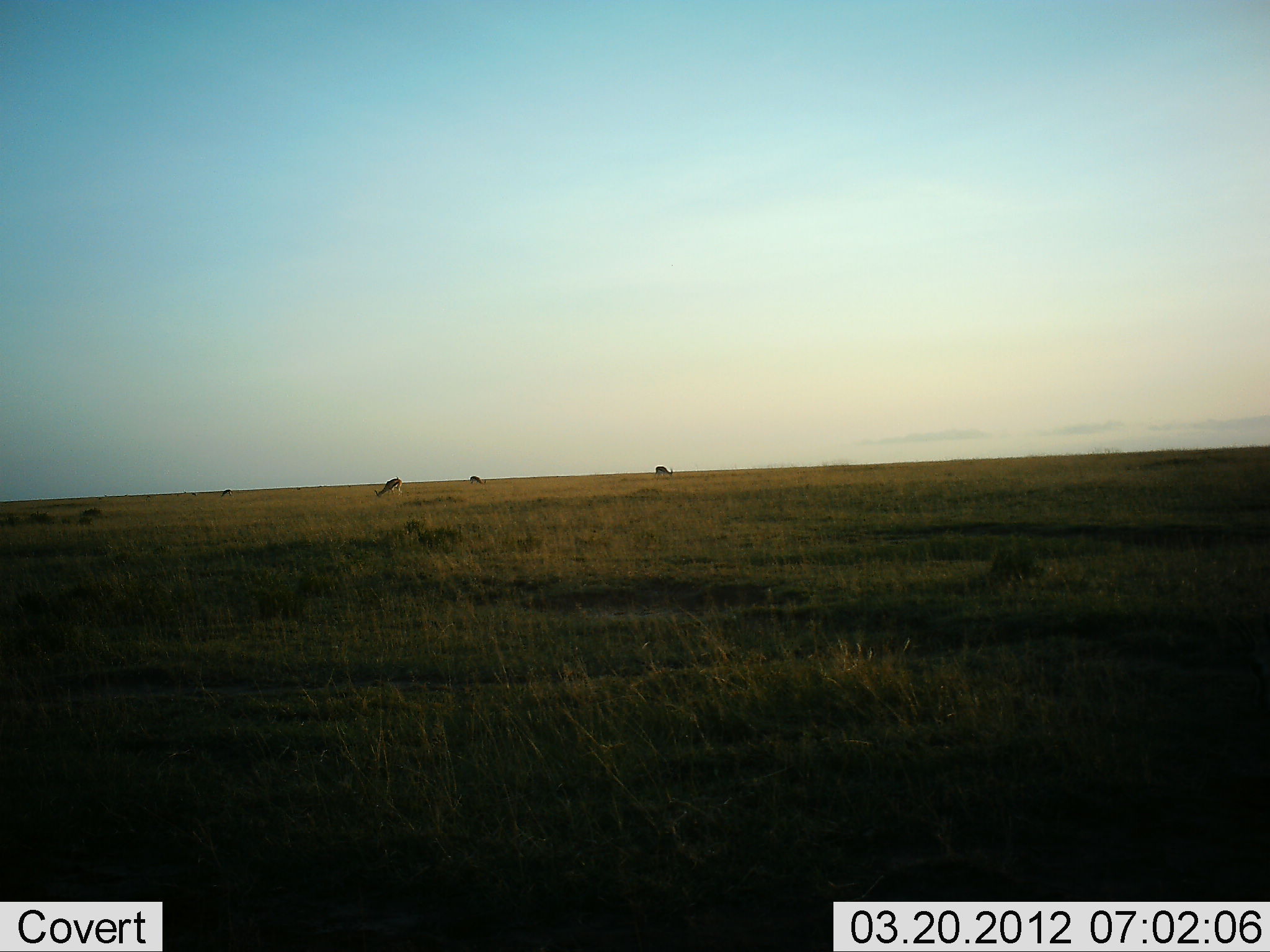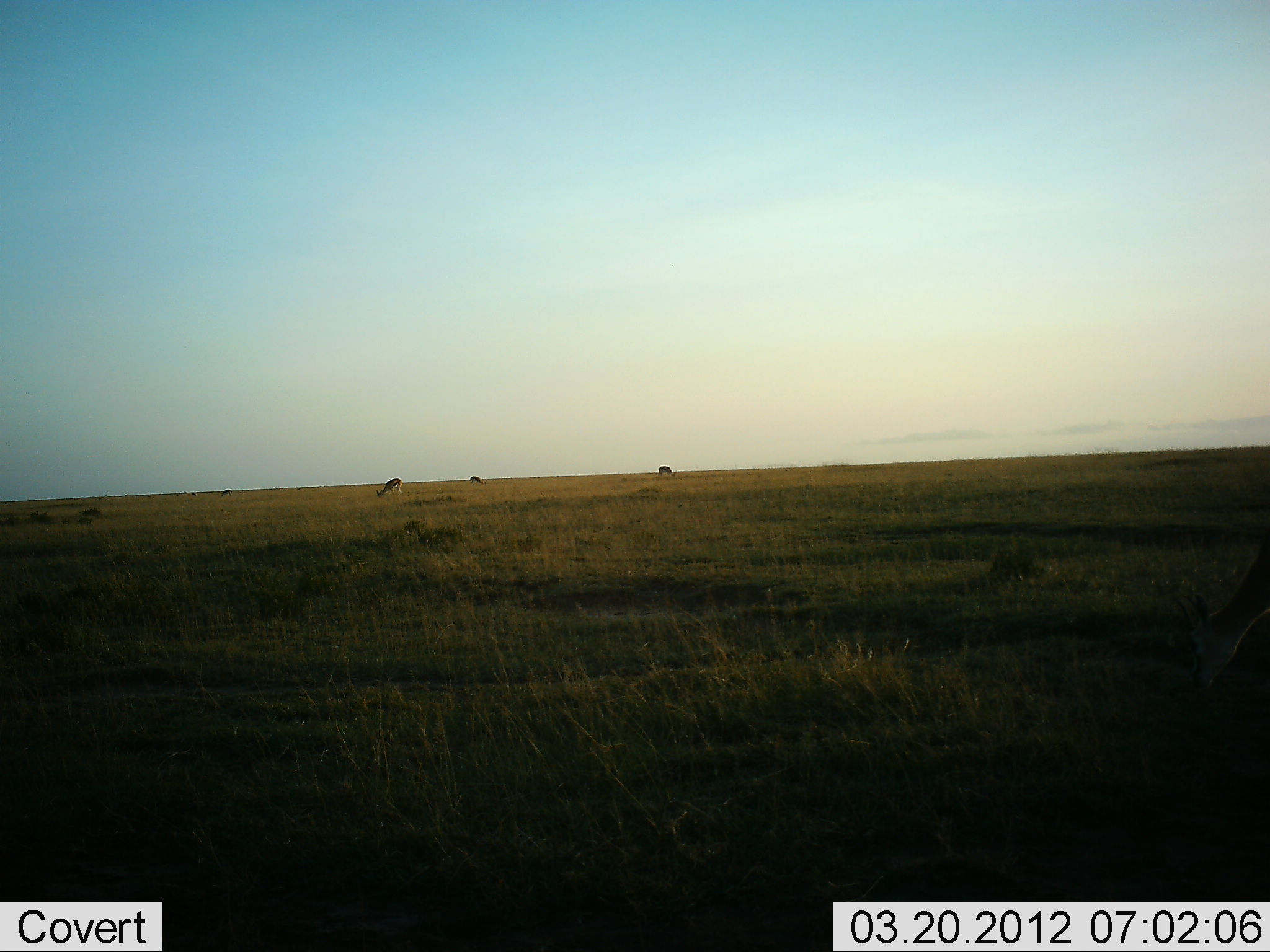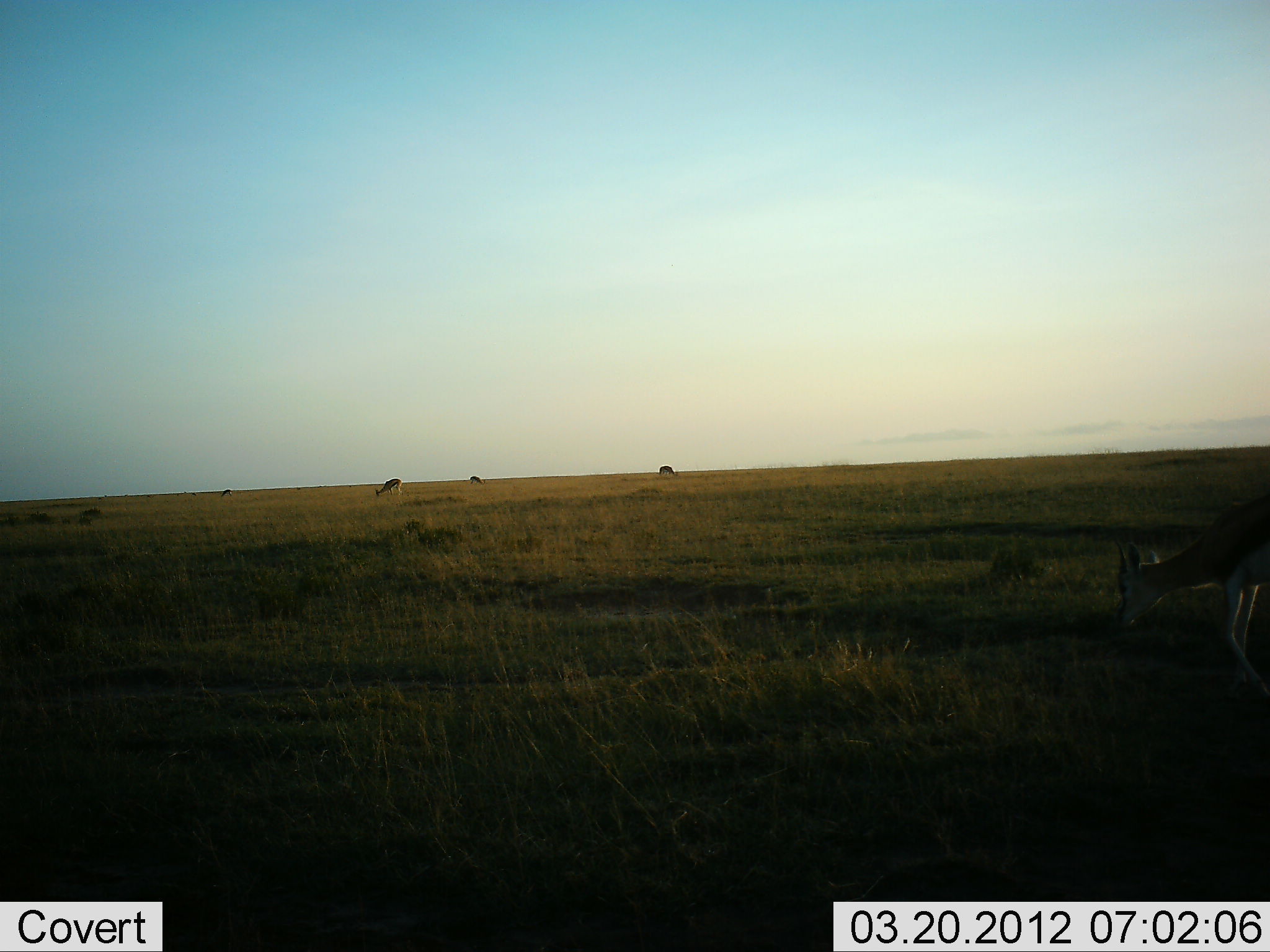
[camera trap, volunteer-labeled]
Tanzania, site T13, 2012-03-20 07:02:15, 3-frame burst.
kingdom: Animalia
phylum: Chordata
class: Mammalia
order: Artiodactyla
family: Bovidae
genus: Eudorcas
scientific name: Eudorcas thomsonii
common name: thomson's gazelle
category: gazellethomsons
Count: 5.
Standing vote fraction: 42%.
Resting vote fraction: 0%.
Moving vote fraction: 33%.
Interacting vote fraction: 0%.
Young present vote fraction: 0%.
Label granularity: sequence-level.